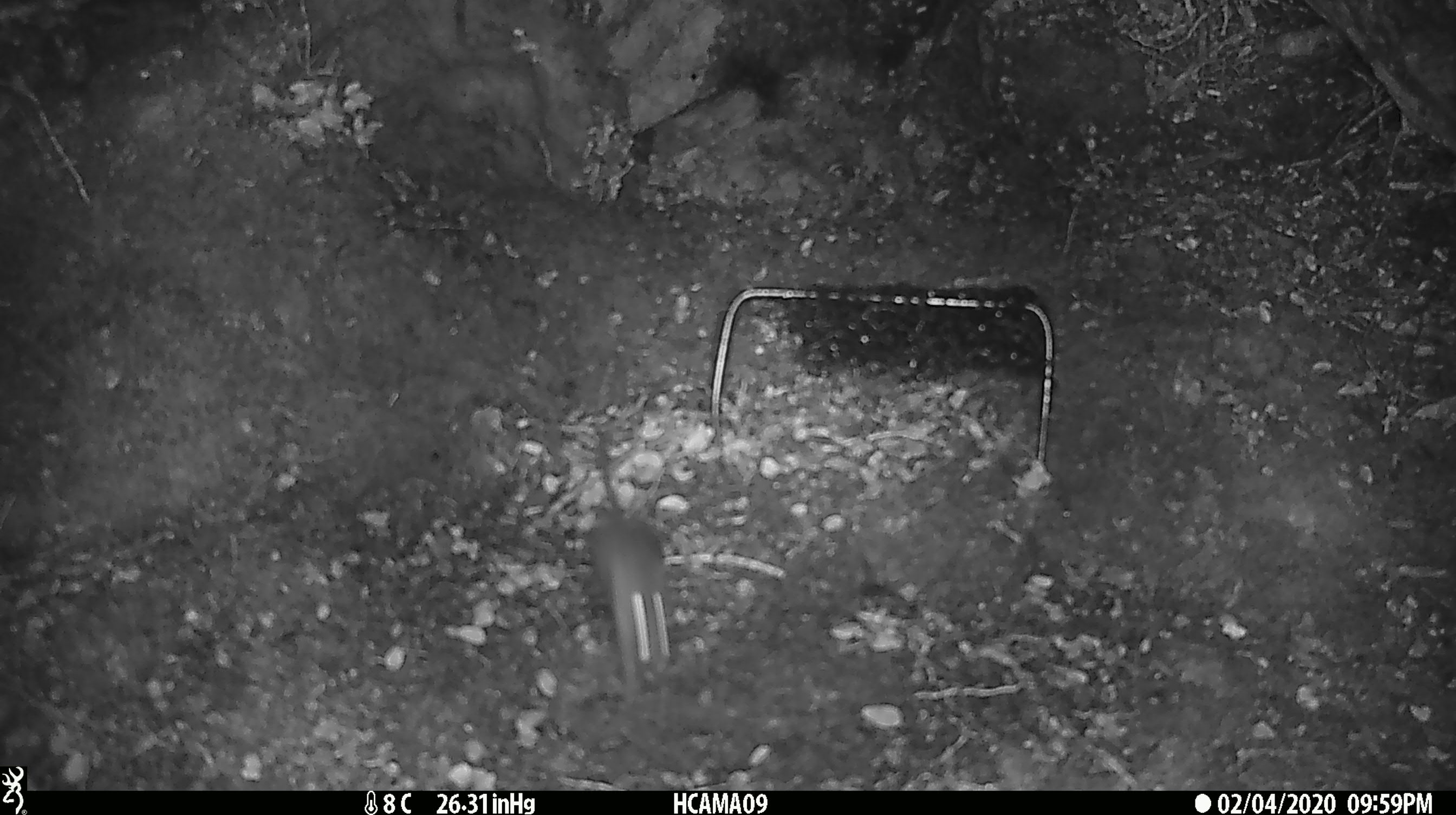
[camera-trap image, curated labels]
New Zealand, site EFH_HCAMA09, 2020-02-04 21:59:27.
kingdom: Animalia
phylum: Chordata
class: Mammalia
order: Rodentia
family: Muridae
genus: Mus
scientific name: Mus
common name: mouse